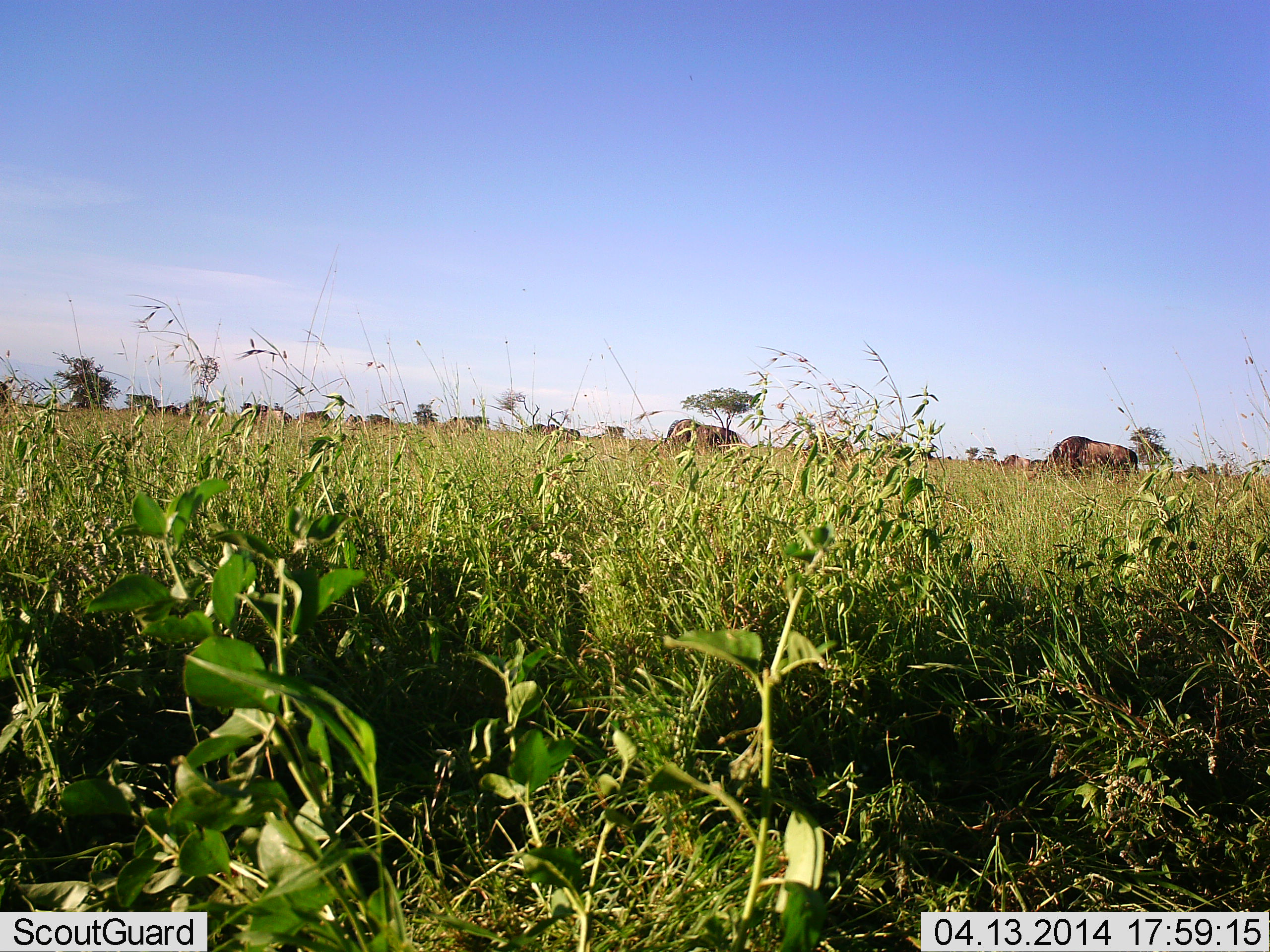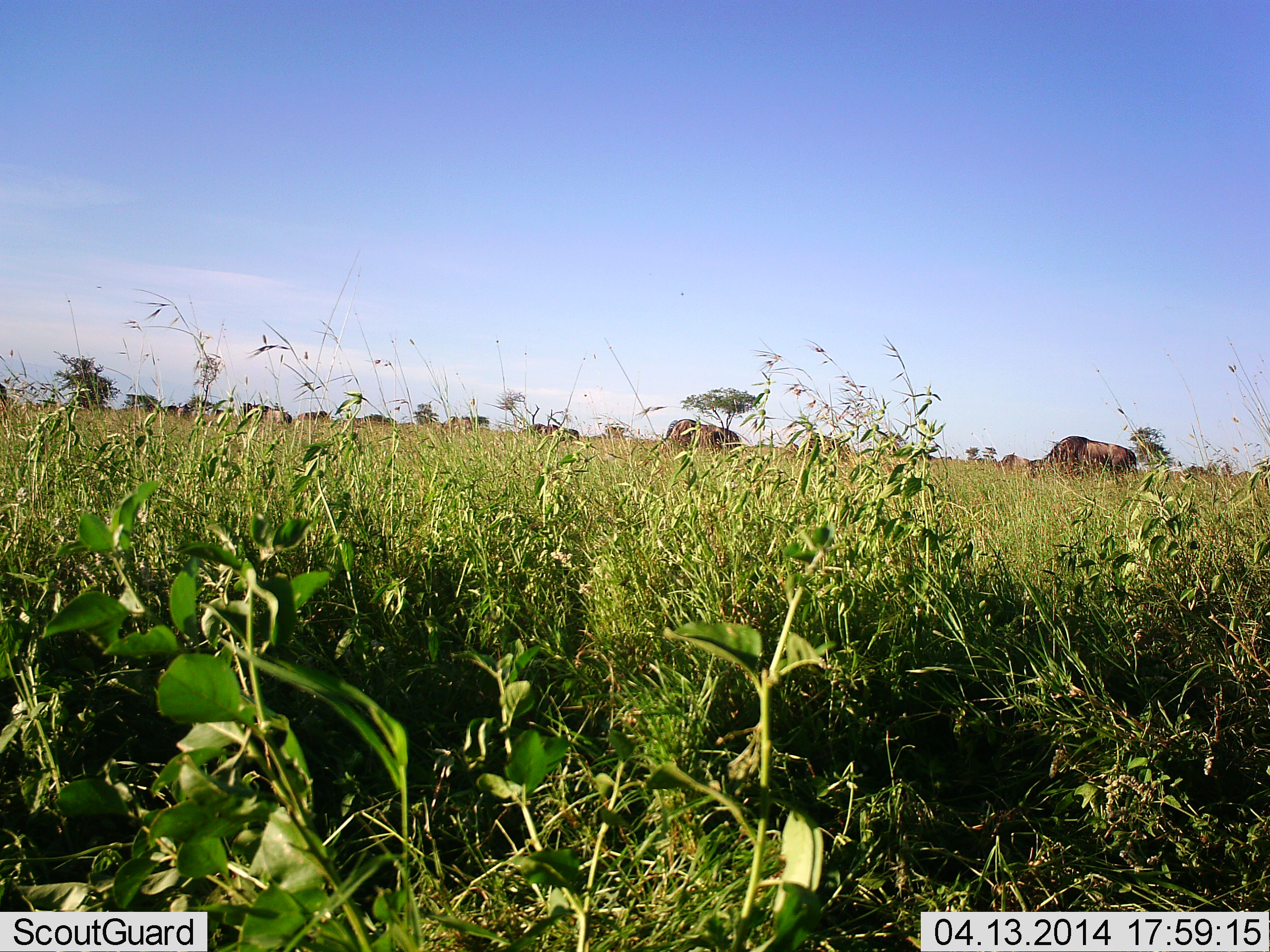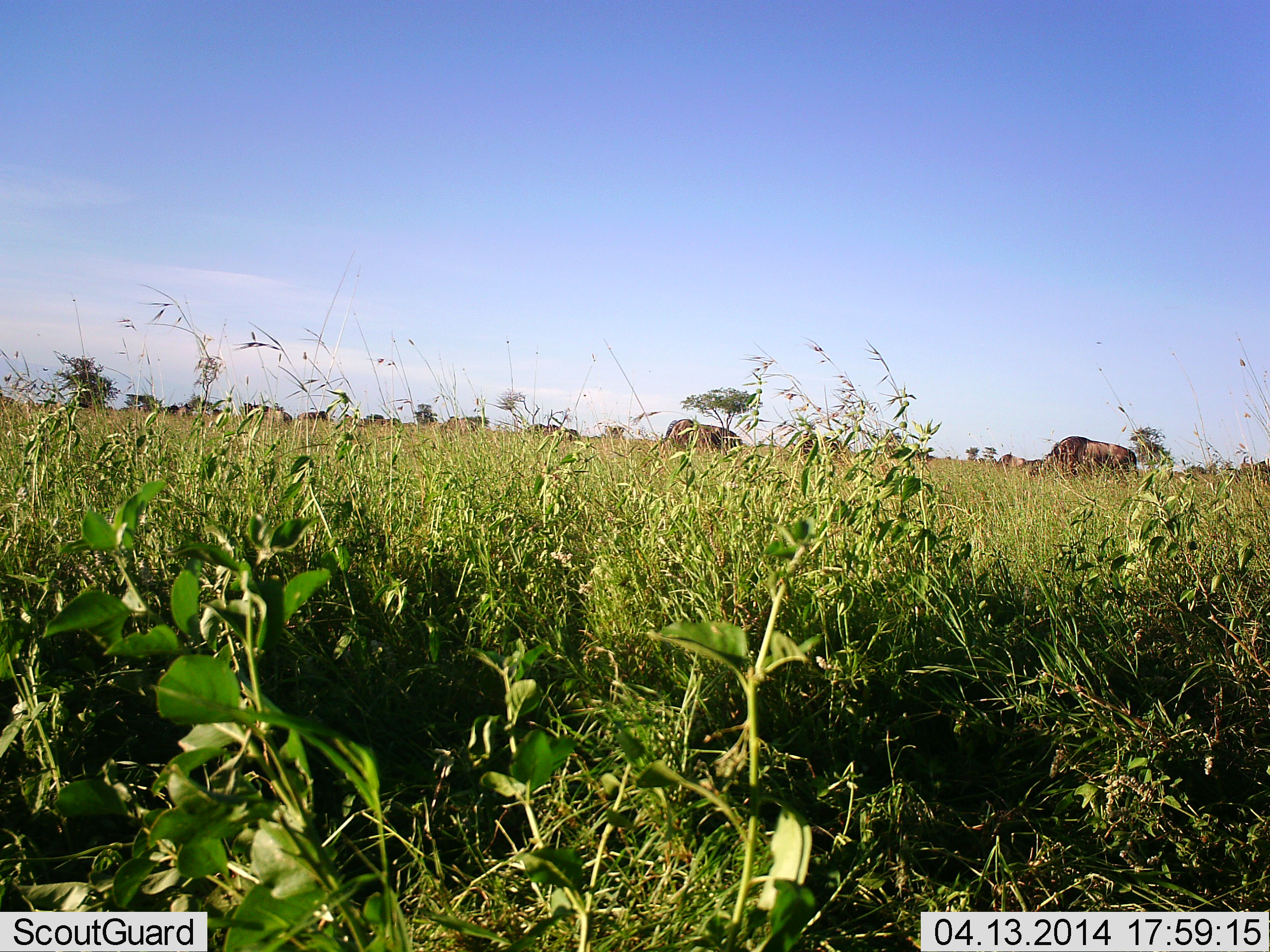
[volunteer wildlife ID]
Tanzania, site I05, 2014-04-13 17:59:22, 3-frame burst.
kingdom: Animalia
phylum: Chordata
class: Mammalia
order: Artiodactyla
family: Bovidae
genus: Connochaetes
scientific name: Connochaetes taurinus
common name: blue wildebeest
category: wildebeest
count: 11-50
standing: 64%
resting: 0%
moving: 36%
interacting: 0%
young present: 0%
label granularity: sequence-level